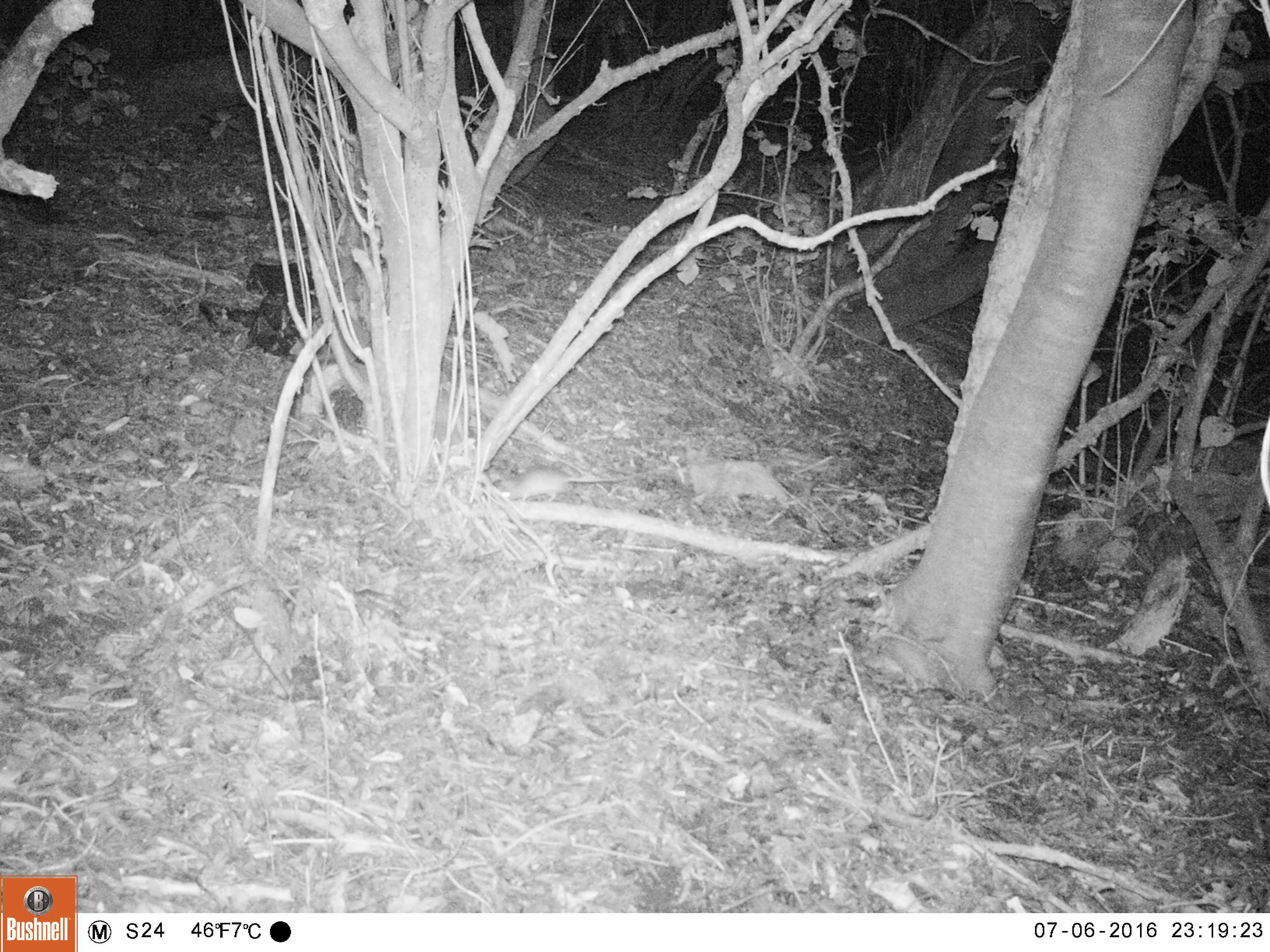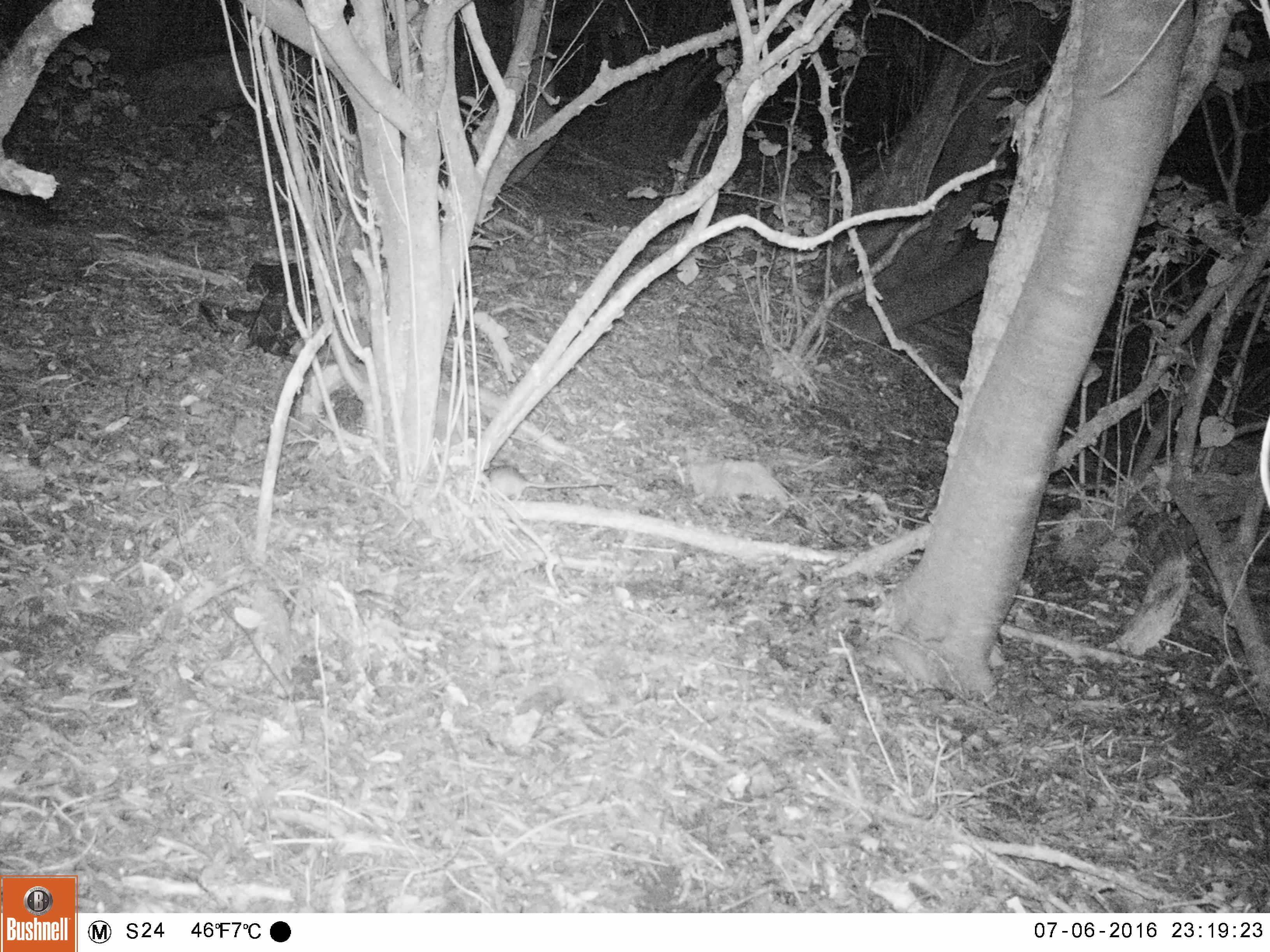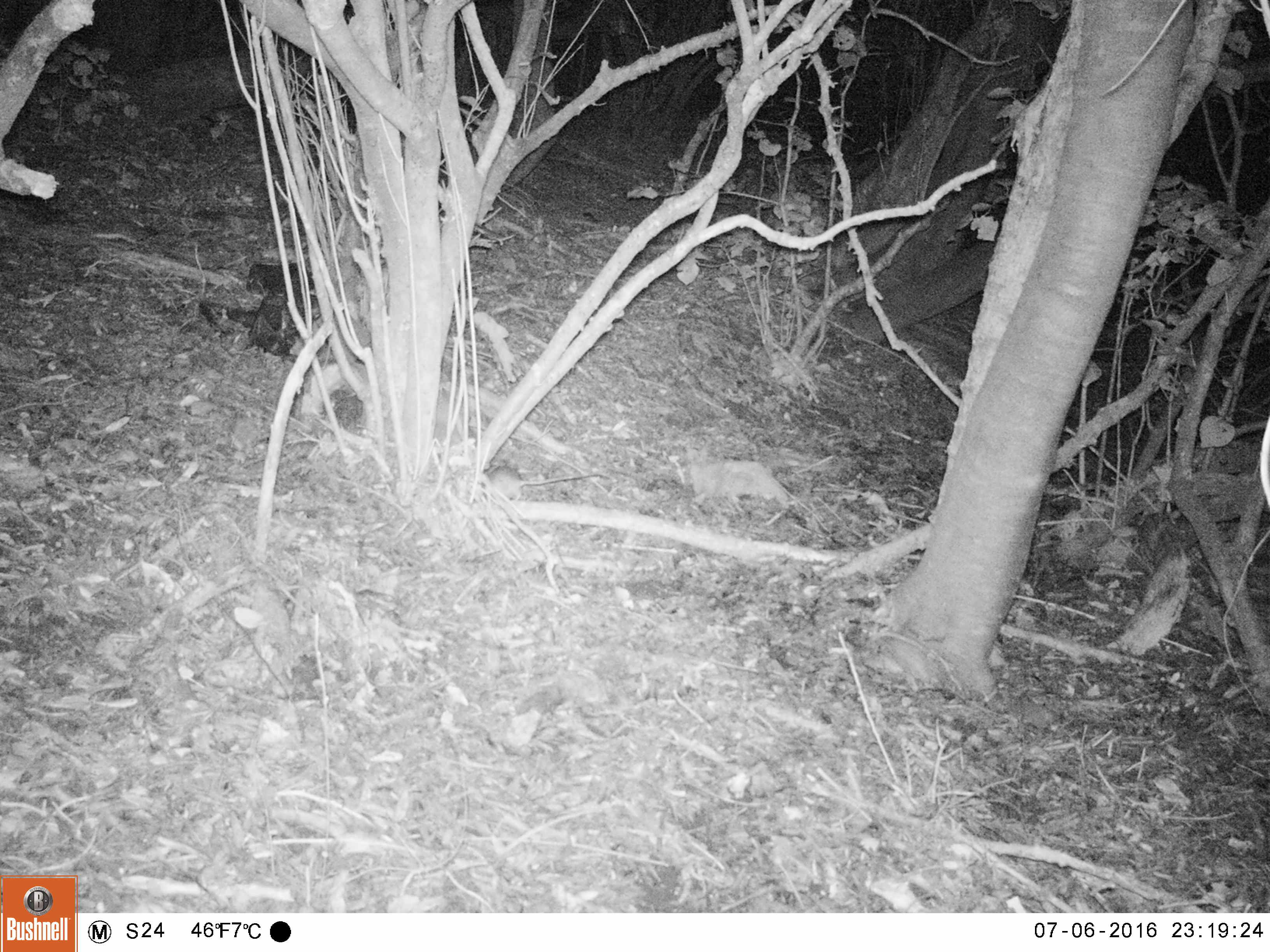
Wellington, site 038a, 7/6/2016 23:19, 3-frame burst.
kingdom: Animalia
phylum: Chordata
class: Mammalia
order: Rodentia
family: Muridae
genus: Rattus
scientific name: Rattus rattus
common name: ship rat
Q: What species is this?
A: Ship rat (Rattus rattus).